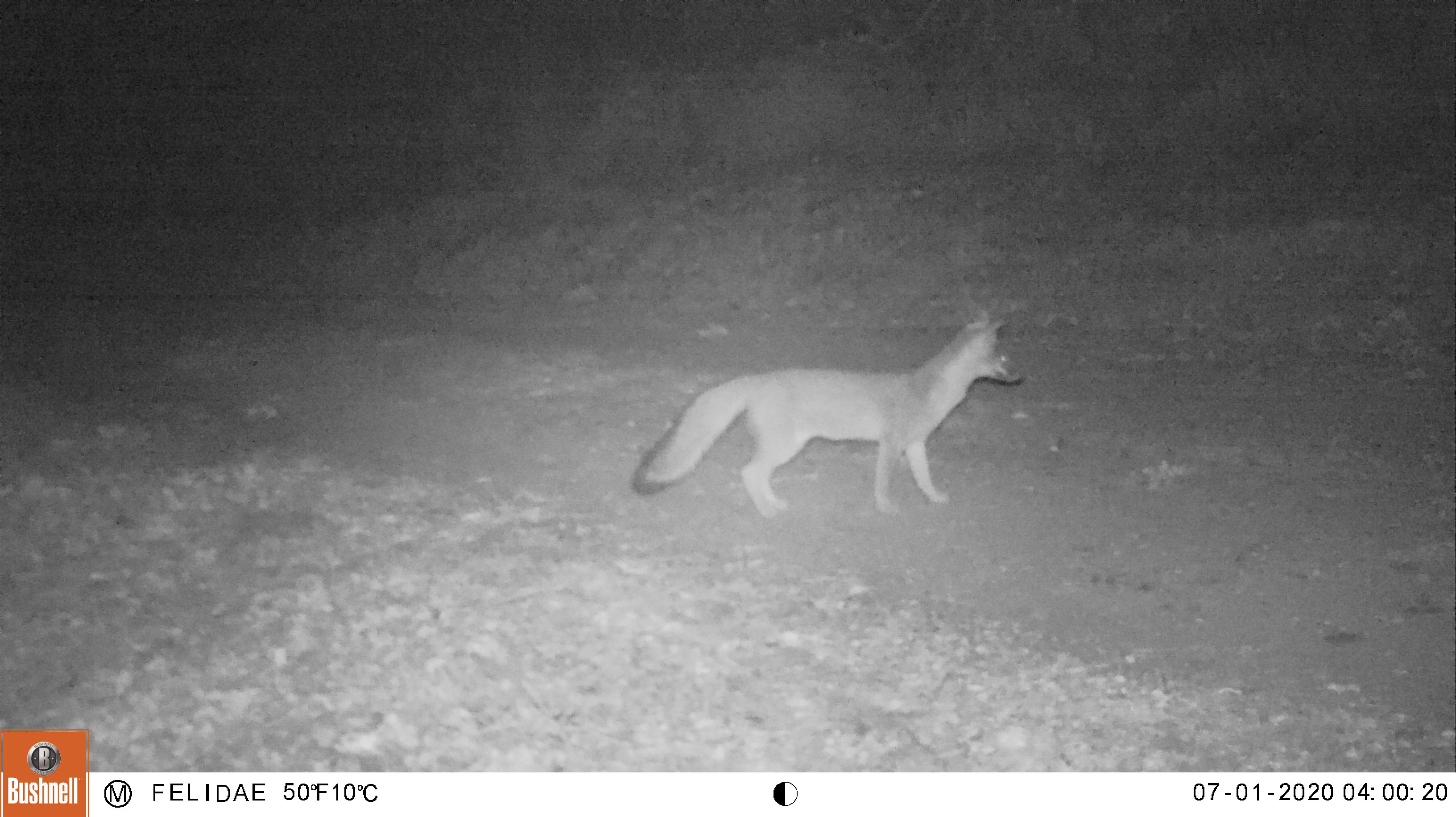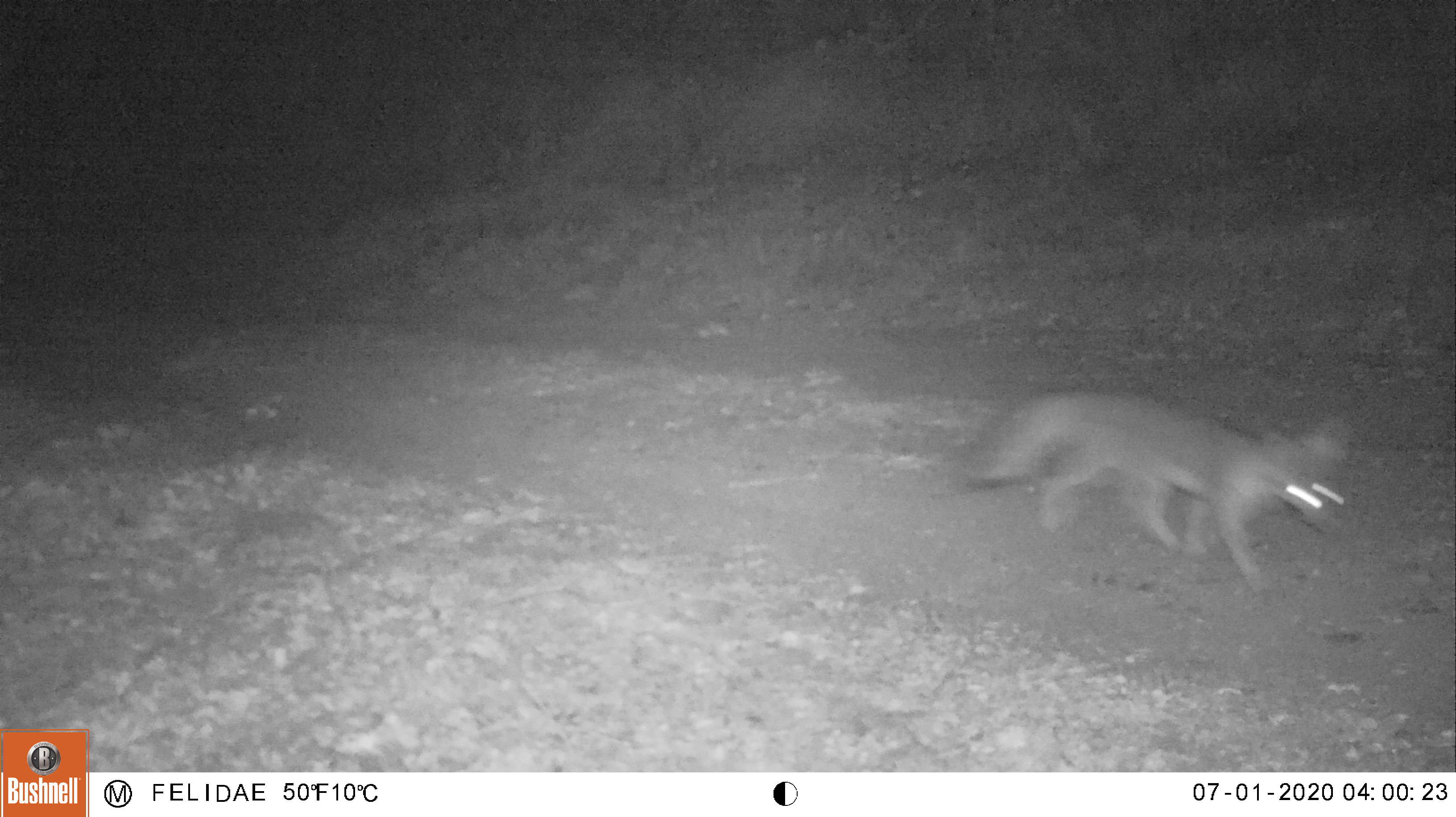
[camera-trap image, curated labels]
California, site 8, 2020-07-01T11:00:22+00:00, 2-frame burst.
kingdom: Animalia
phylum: Chordata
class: Mammalia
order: Carnivora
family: Canidae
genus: Urocyon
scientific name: Urocyon cinereoargenteus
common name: gray fox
Gray fox (Urocyon cinereoargenteus).